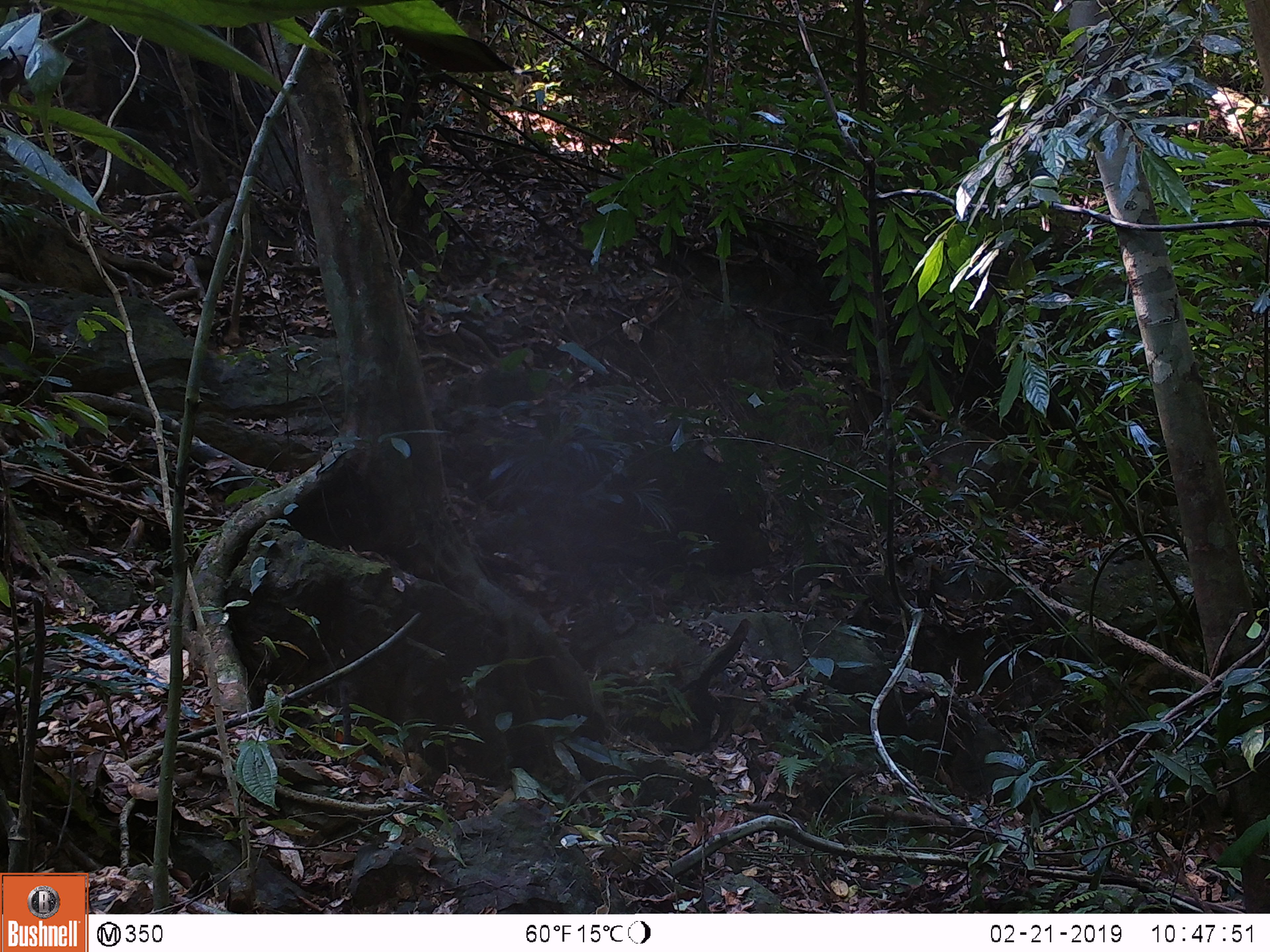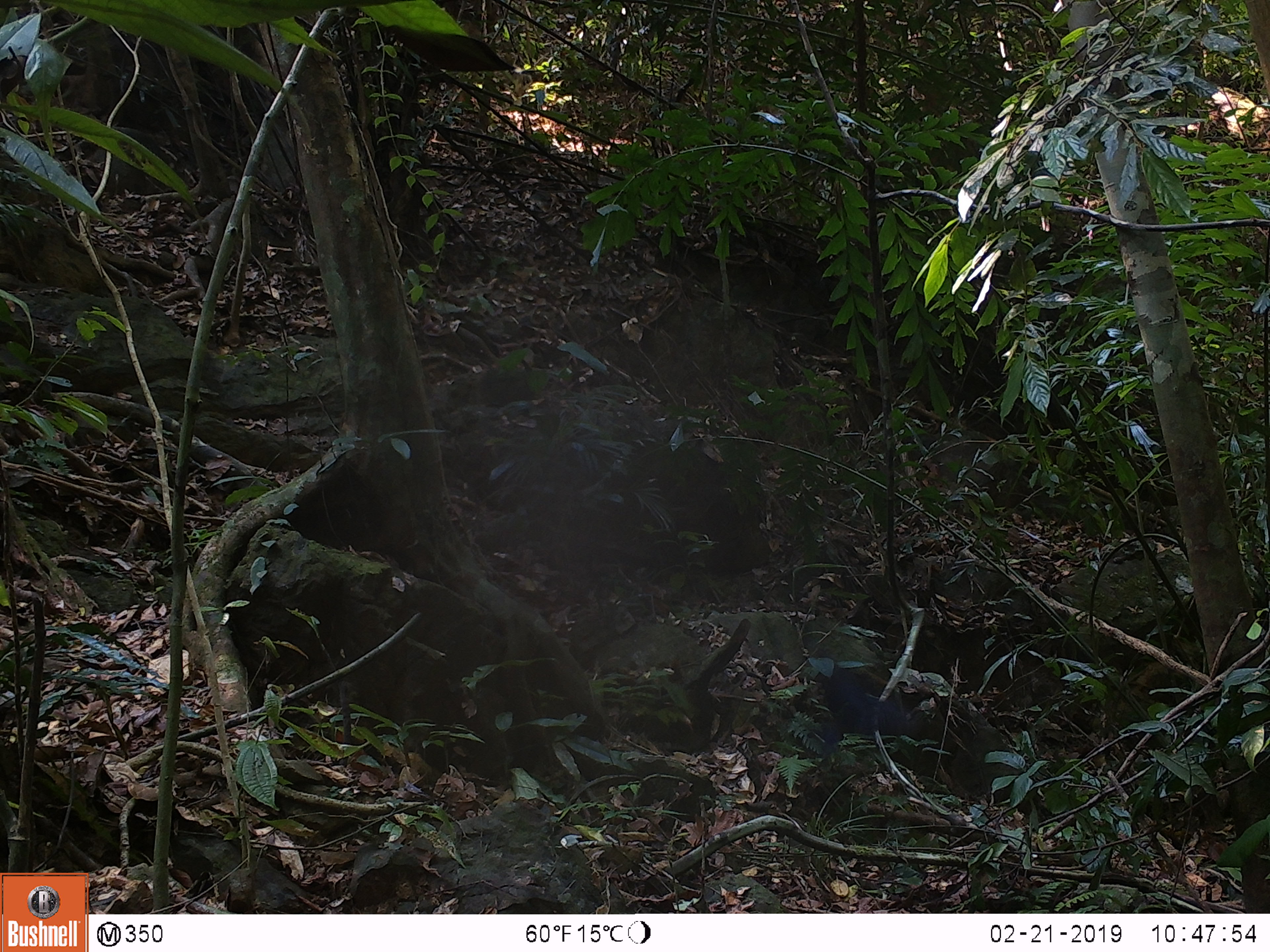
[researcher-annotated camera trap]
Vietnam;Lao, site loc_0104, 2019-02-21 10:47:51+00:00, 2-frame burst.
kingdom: Animalia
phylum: Chordata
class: Aves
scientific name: Aves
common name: bird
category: unidentified bird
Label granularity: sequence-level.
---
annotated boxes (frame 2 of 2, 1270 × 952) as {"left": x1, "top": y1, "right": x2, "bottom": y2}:
unidentified bird: {"left": 820, "top": 665, "right": 909, "bottom": 752}